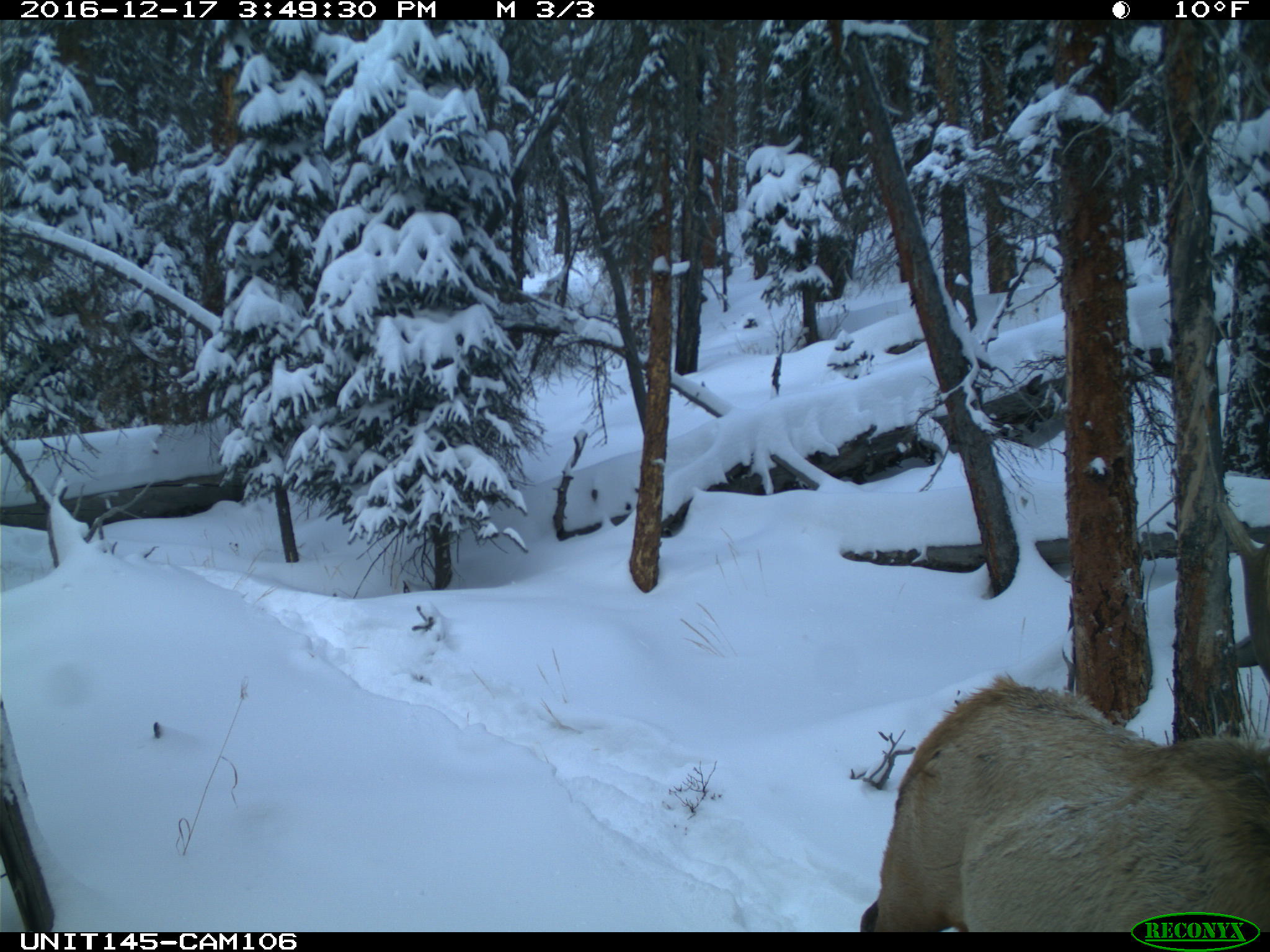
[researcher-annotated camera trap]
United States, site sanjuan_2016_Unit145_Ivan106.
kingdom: Animalia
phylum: Chordata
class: Mammalia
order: Artiodactyla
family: Cervidae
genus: Cervus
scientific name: Cervus elaphus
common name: red deer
Cervus elaphus (red deer).